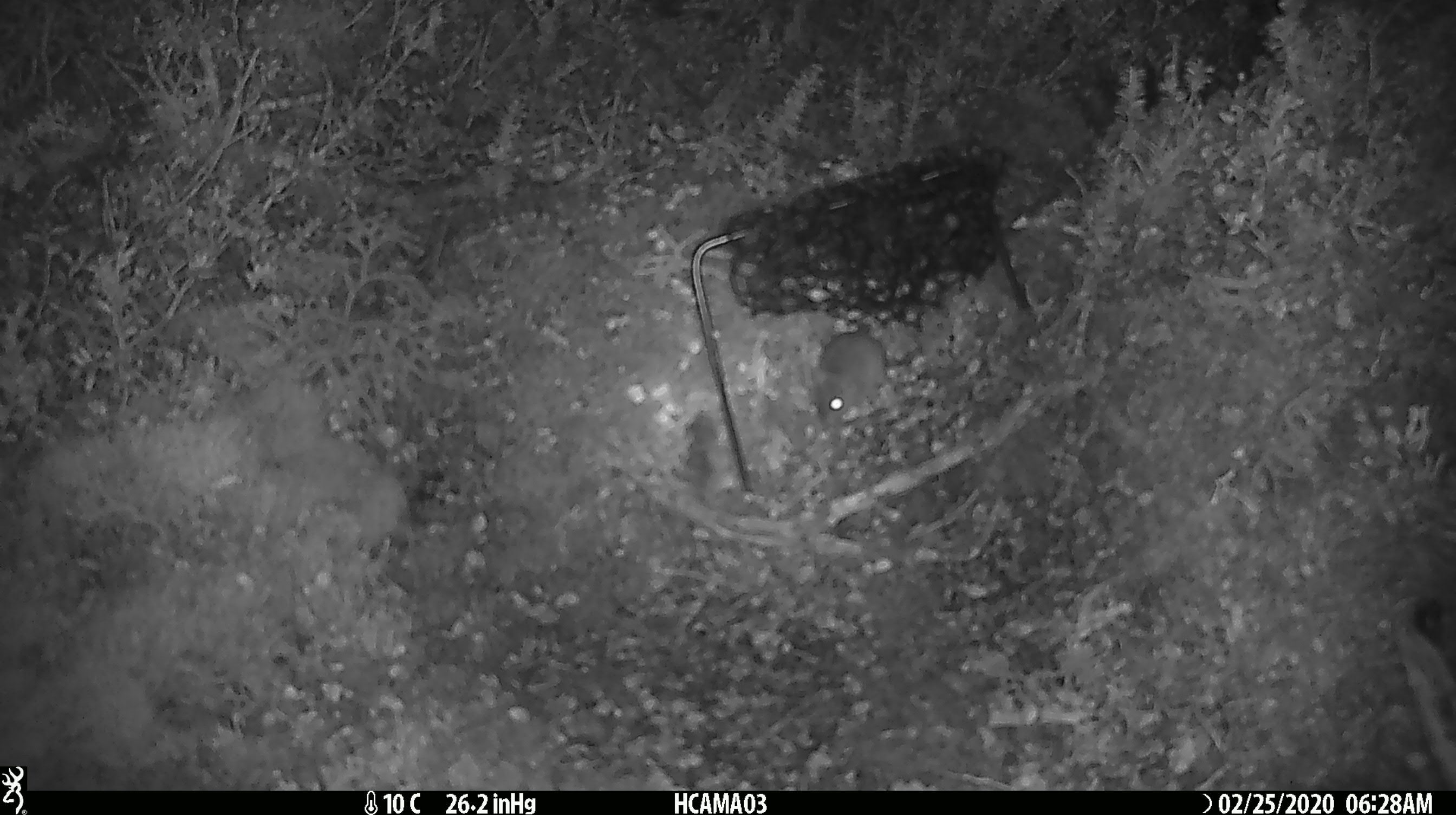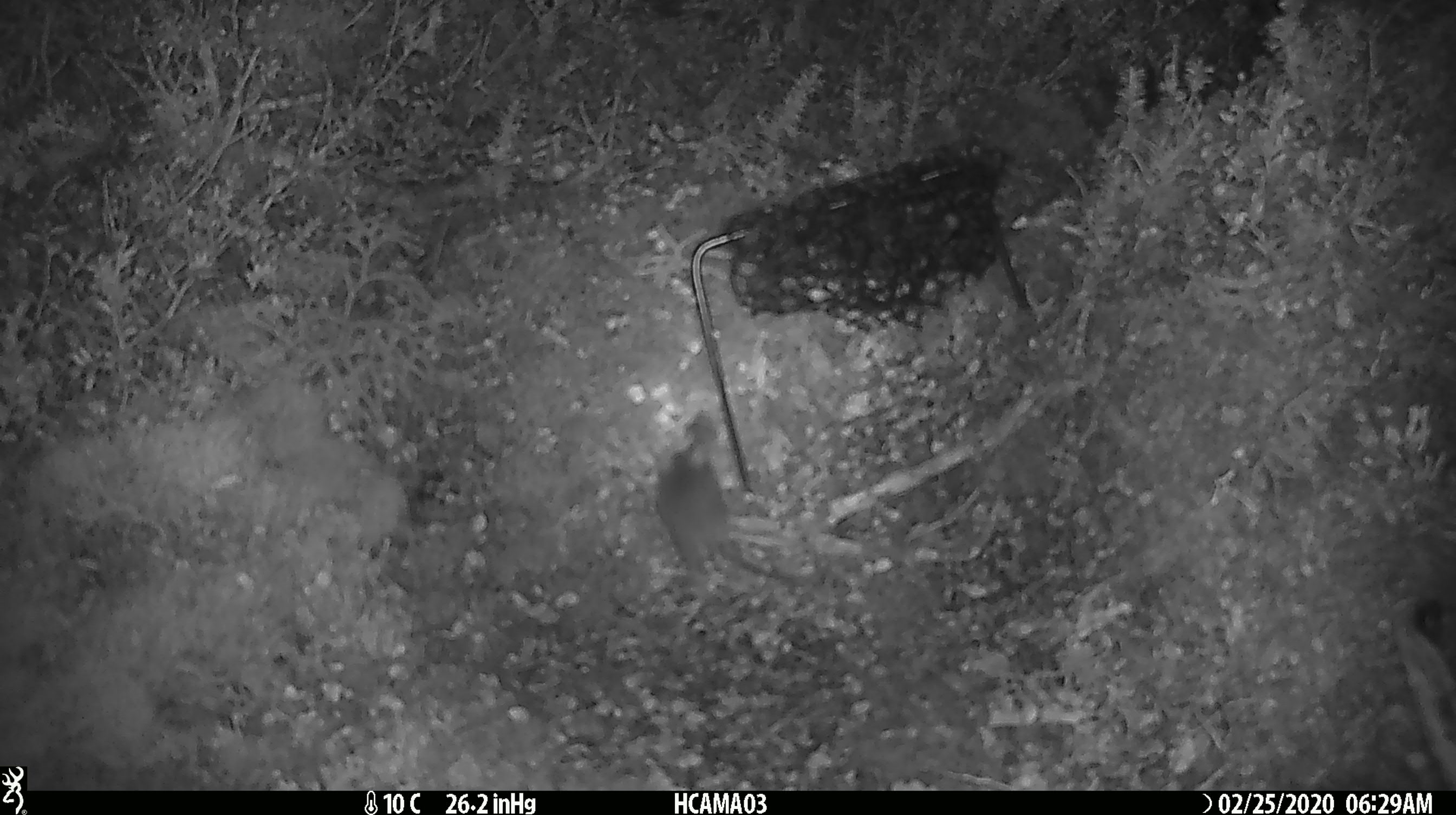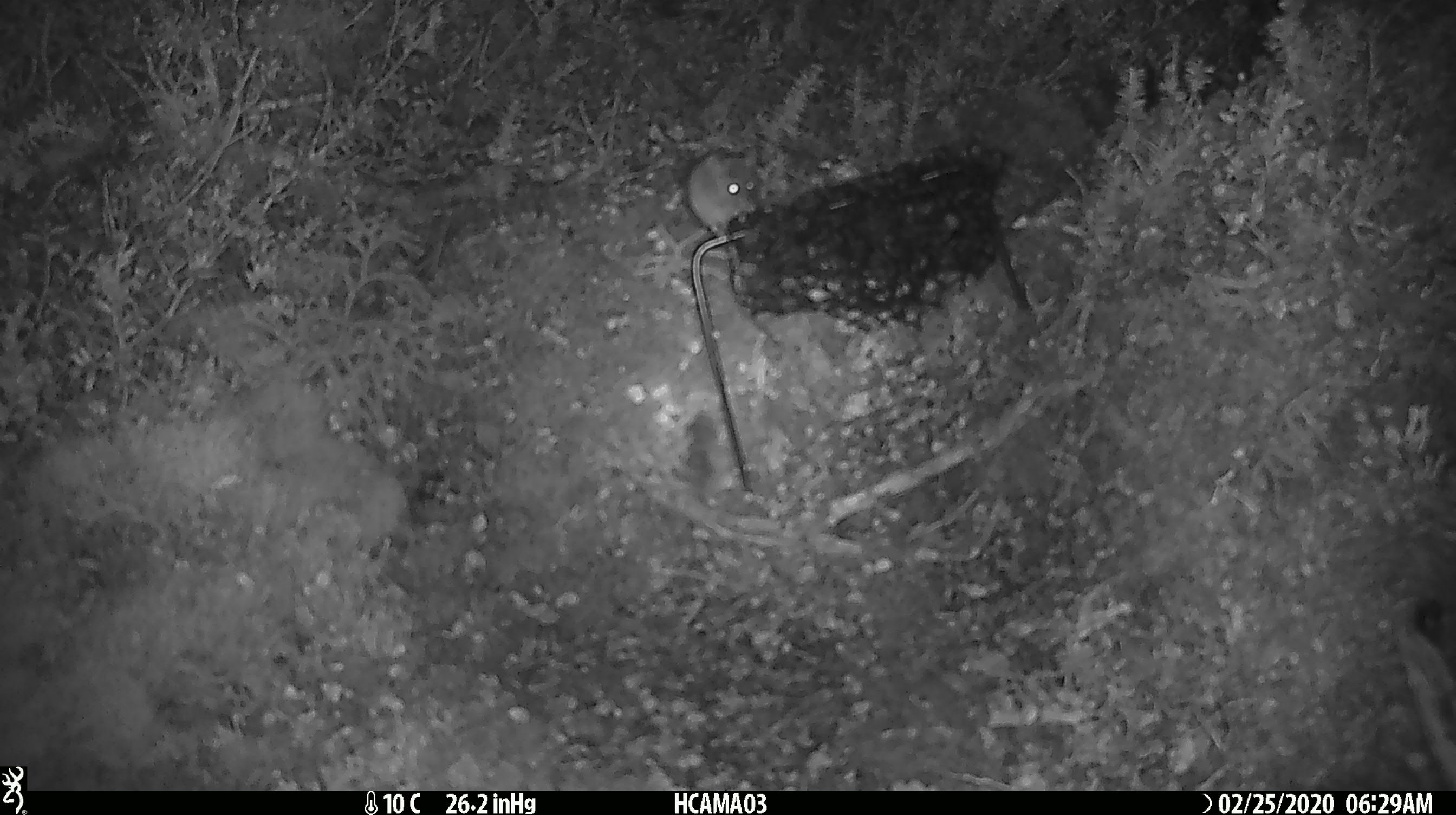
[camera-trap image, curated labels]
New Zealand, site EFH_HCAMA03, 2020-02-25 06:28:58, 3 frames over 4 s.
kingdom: Animalia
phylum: Chordata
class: Mammalia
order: Rodentia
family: Muridae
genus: Mus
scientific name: Mus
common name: mouse